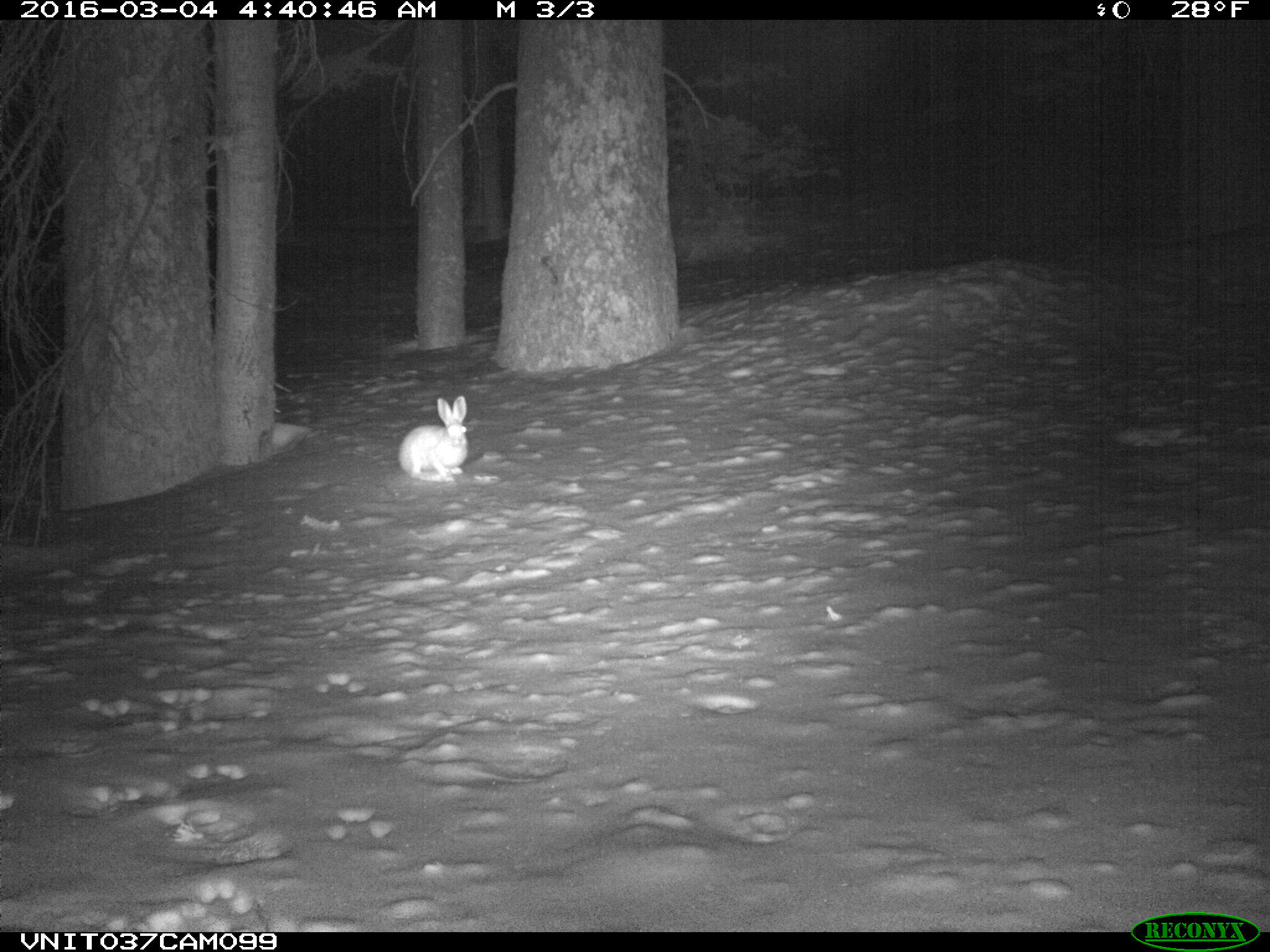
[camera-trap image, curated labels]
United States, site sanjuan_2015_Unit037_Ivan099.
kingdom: Animalia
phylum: Chordata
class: Mammalia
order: Lagomorpha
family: Leporidae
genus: Lepus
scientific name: Lepus americanus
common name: snowshoe hare